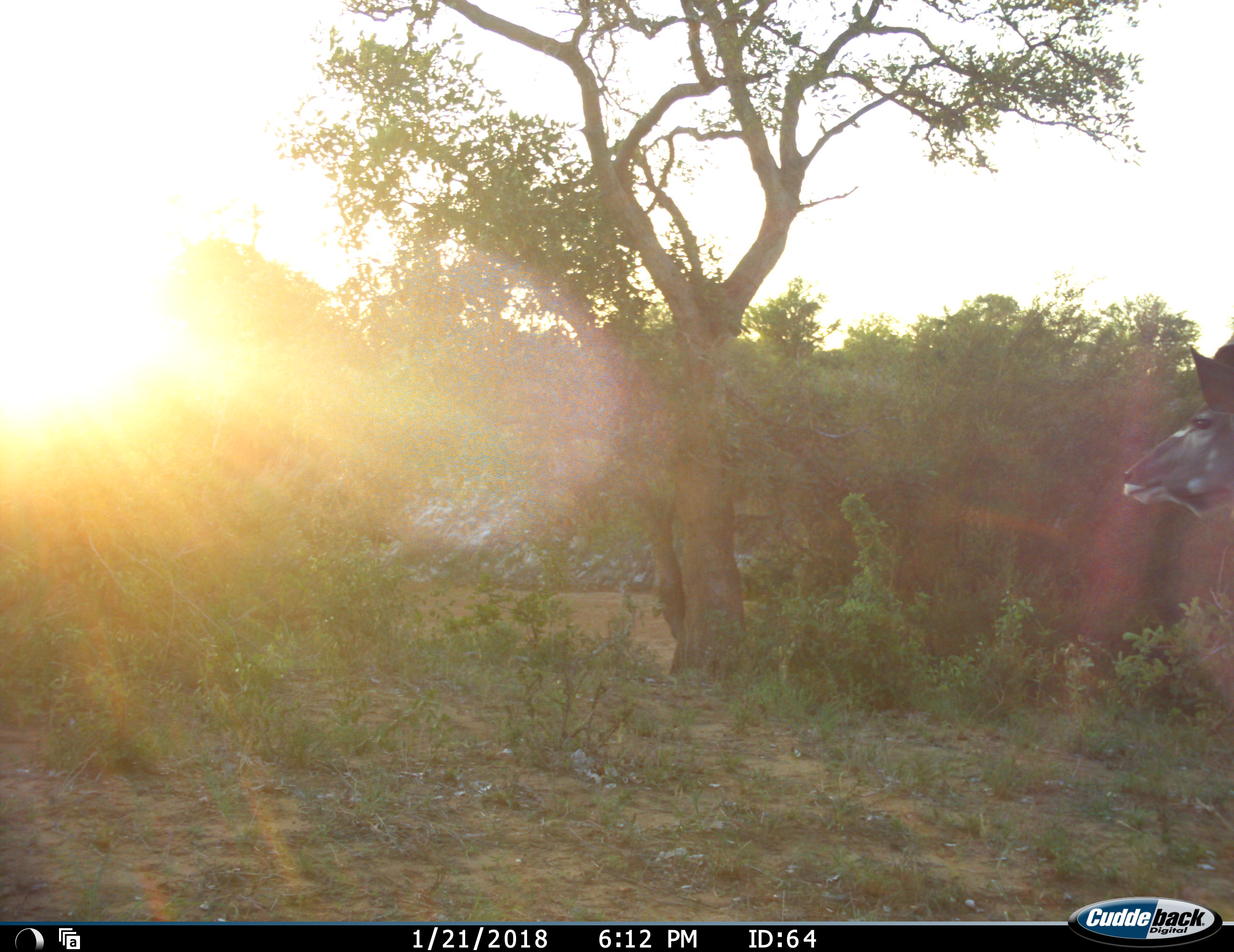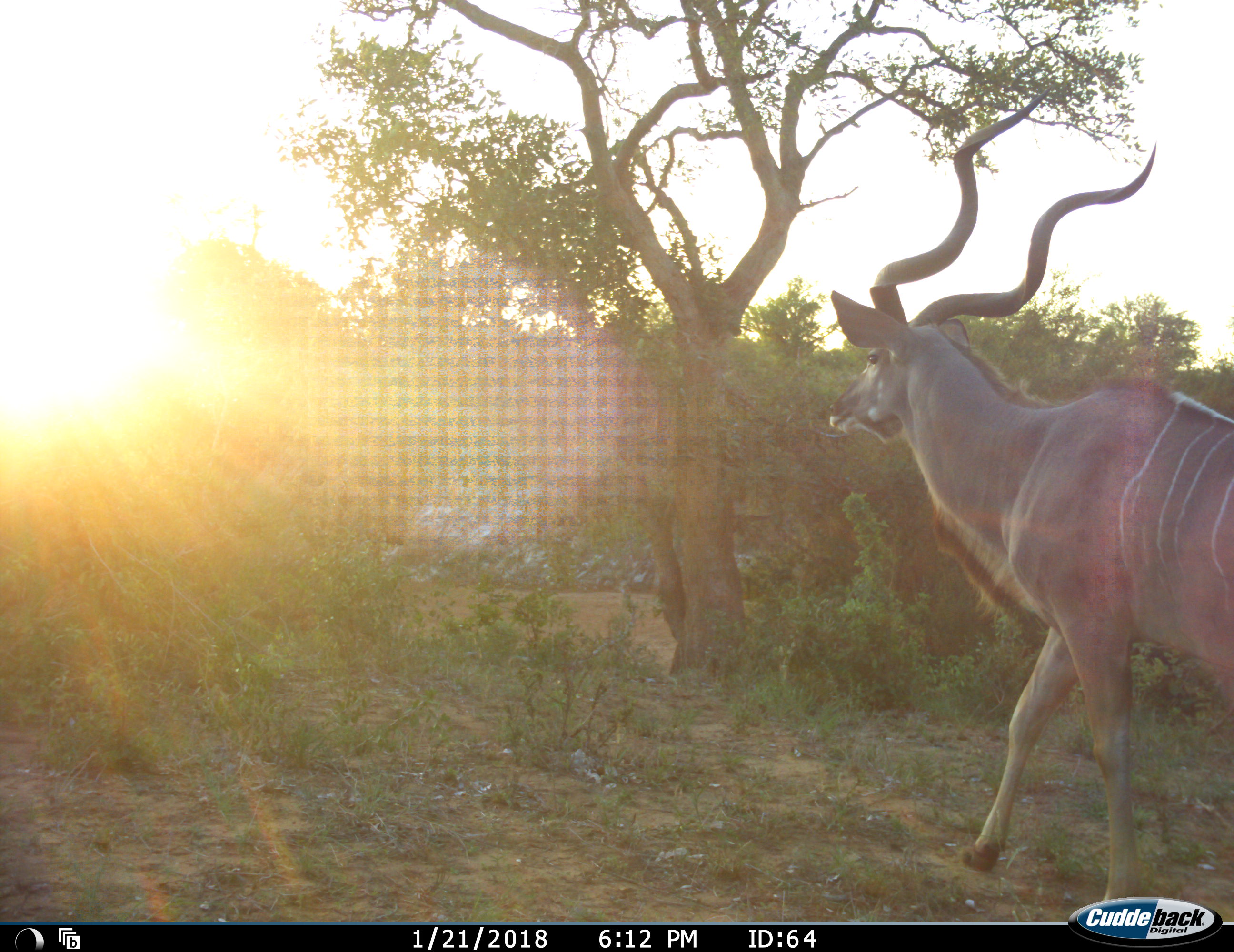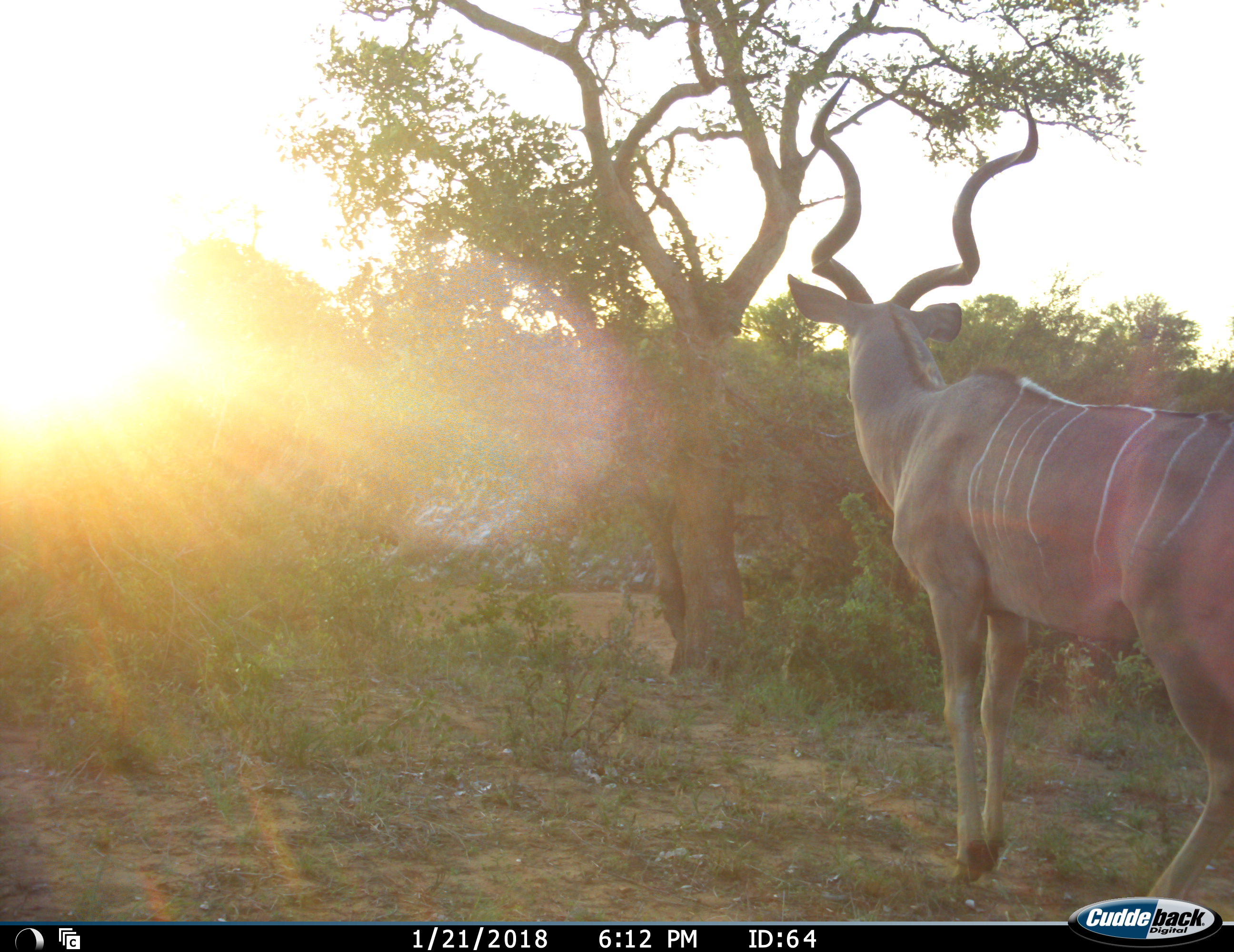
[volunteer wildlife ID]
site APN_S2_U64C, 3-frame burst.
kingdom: Animalia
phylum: Chordata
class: Mammalia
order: Artiodactyla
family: Bovidae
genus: Tragelaphus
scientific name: Tragelaphus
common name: kudu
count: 1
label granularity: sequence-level